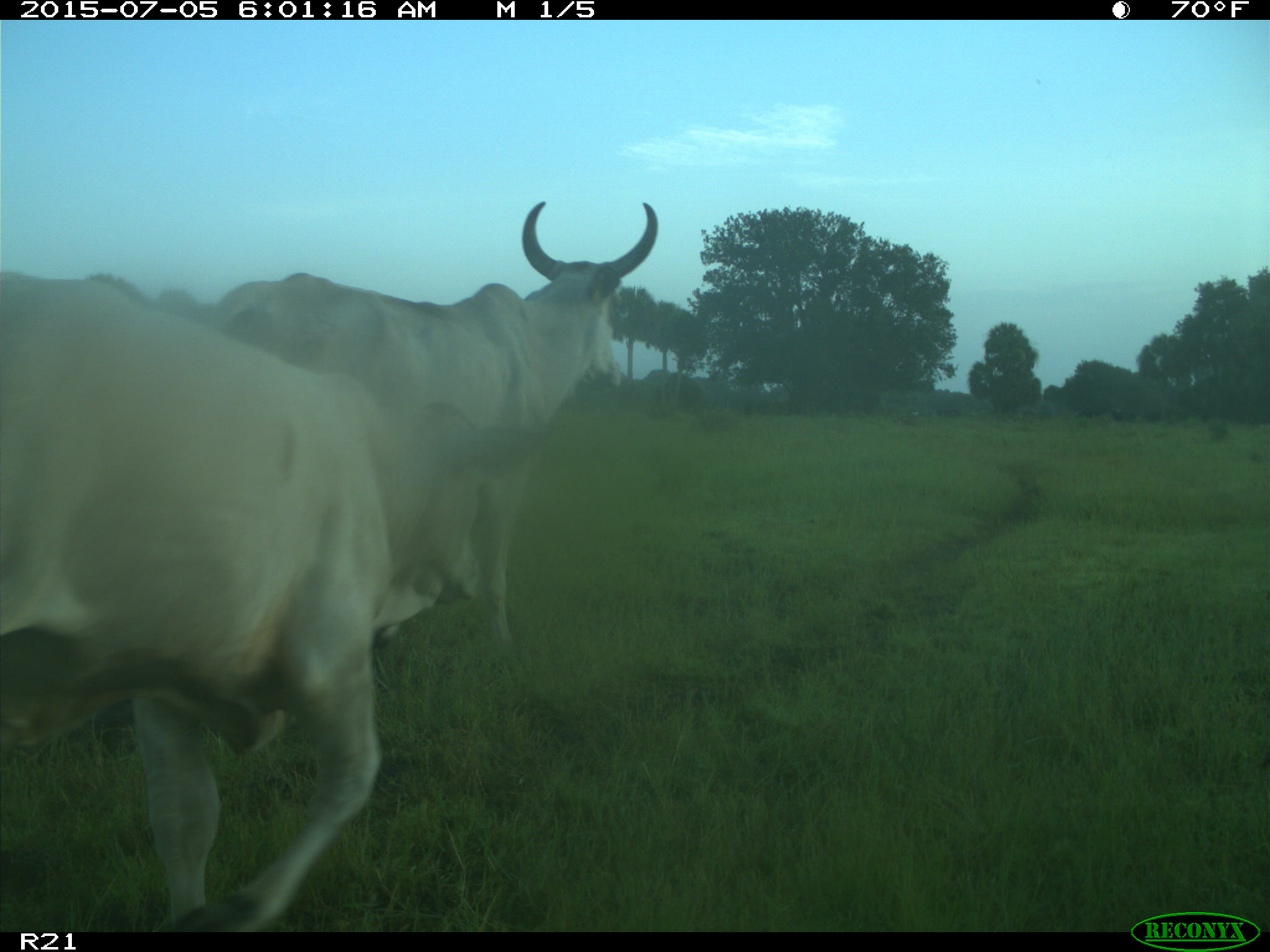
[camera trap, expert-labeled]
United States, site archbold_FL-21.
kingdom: Animalia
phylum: Chordata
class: Mammalia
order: Artiodactyla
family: Bovidae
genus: Bos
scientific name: Bos taurus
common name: domestic cow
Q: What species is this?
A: Bos taurus (domestic cow).